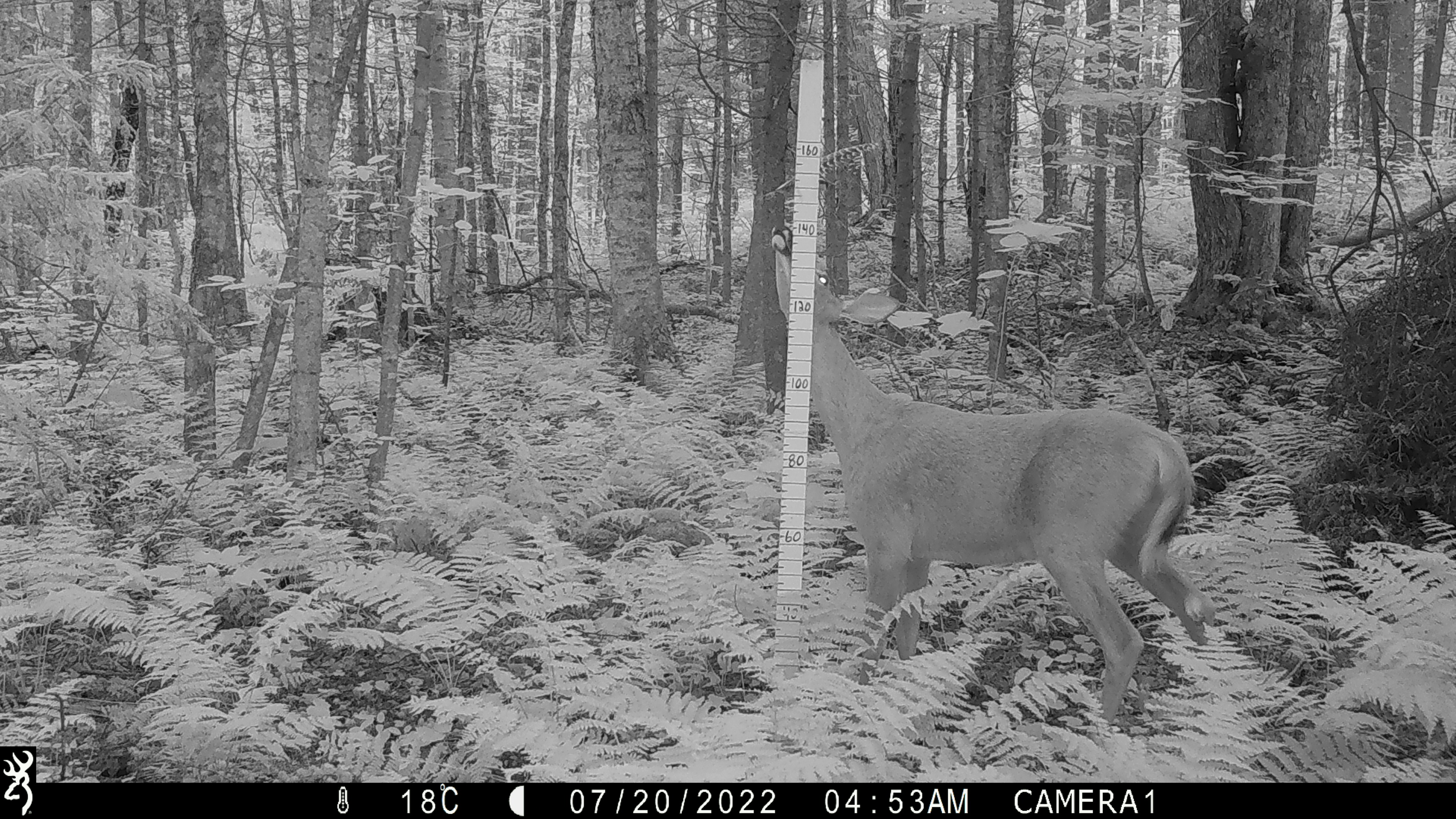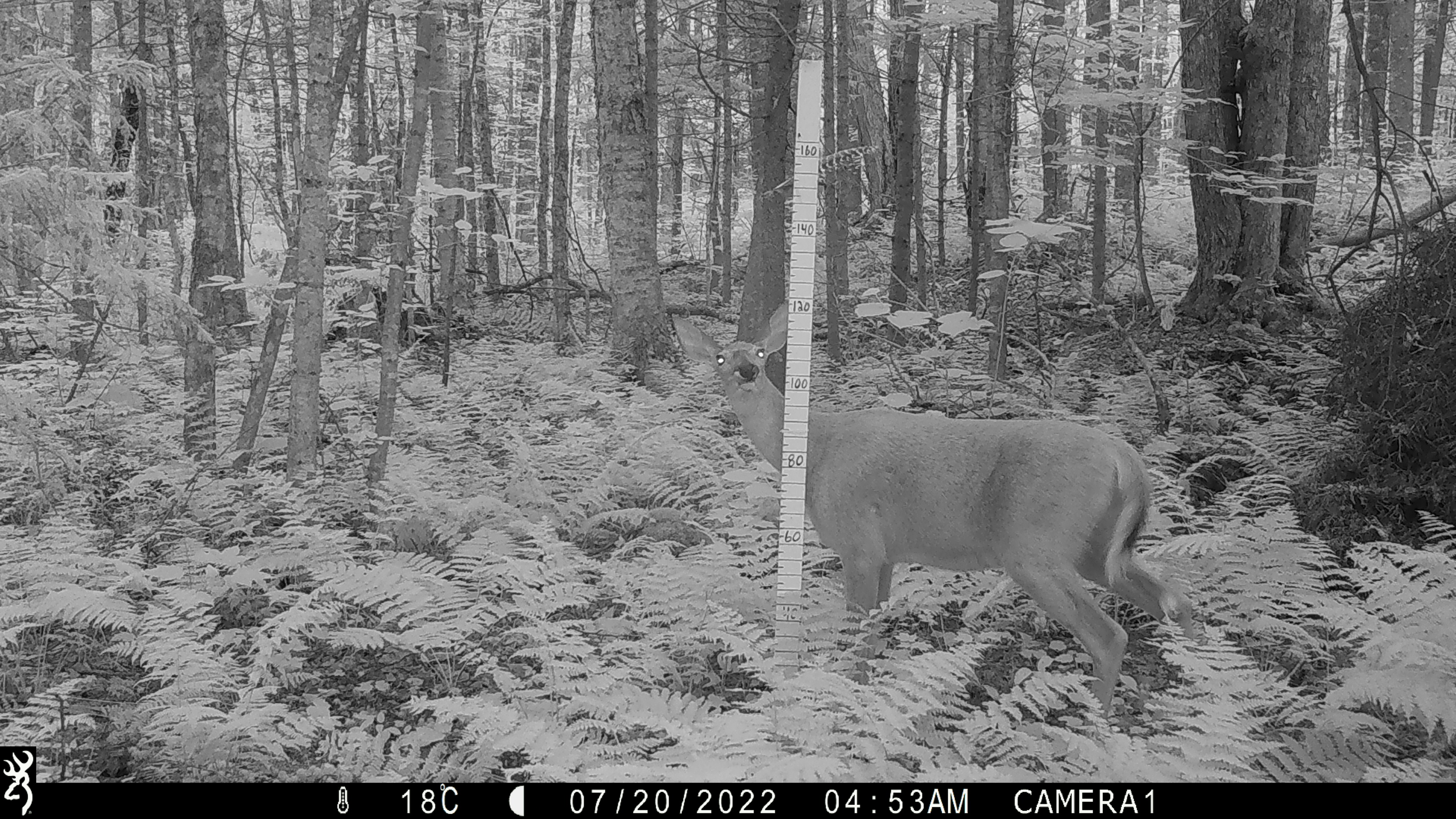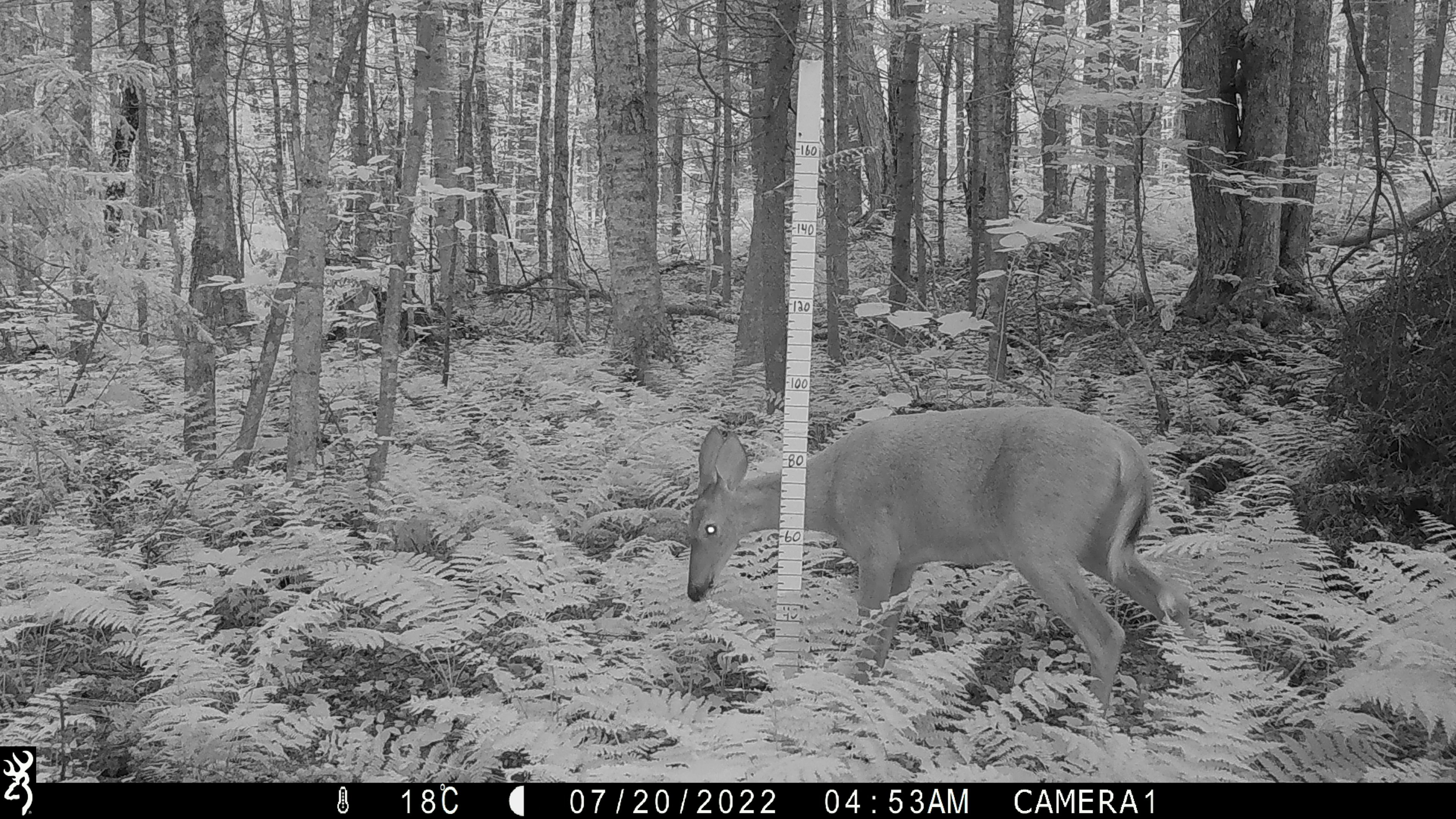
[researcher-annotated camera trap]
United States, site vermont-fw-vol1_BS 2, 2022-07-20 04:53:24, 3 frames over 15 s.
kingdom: Animalia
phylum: Chordata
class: Mammalia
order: Artiodactyla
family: Cervidae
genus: Odocoileus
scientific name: Odocoileus virginianus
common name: white-tailed deer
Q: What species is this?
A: White-tailed deer (Odocoileus virginianus).